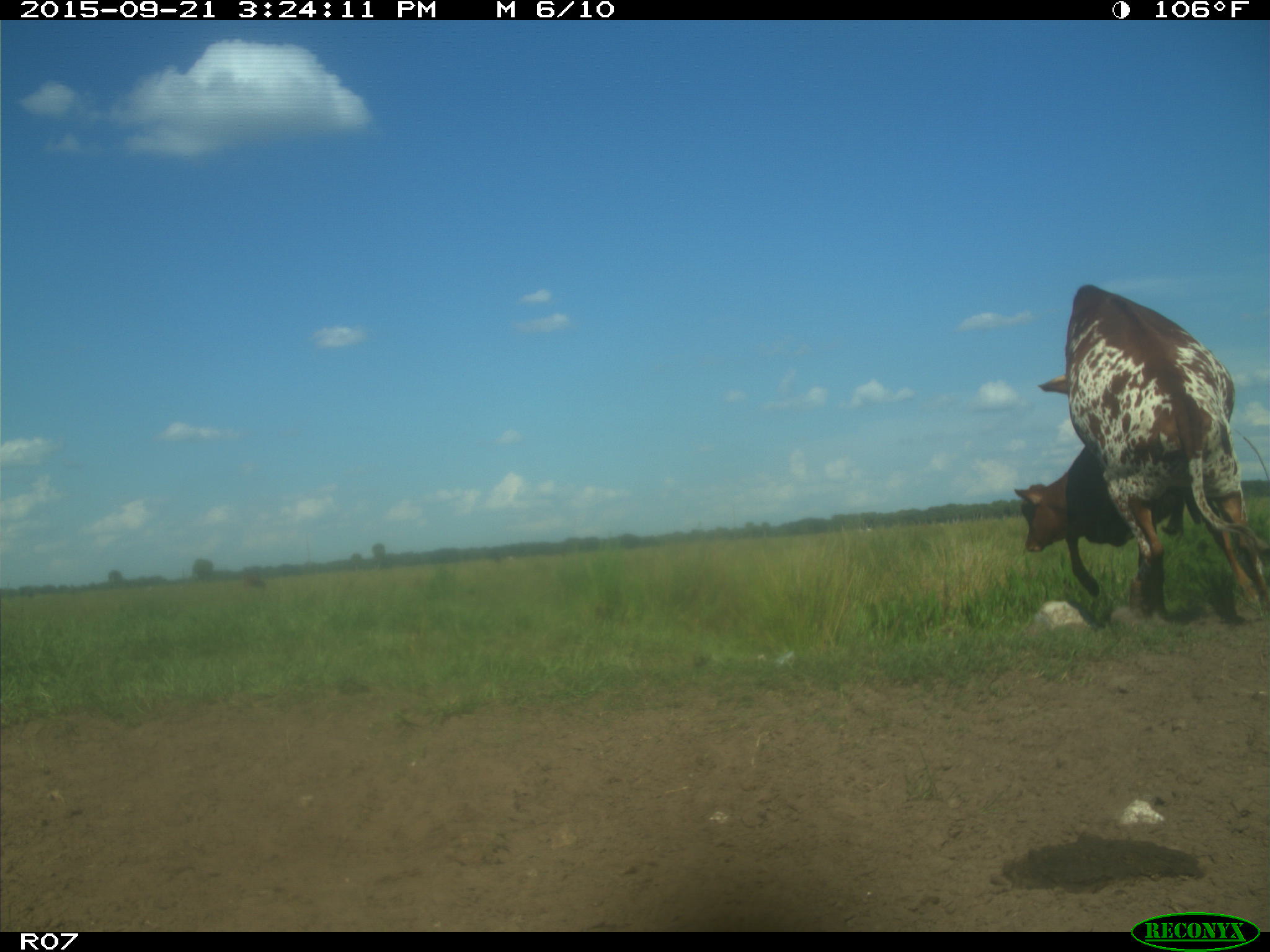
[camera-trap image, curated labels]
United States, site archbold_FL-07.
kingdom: Animalia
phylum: Chordata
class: Mammalia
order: Artiodactyla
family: Bovidae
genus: Bos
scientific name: Bos taurus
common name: domestic cow